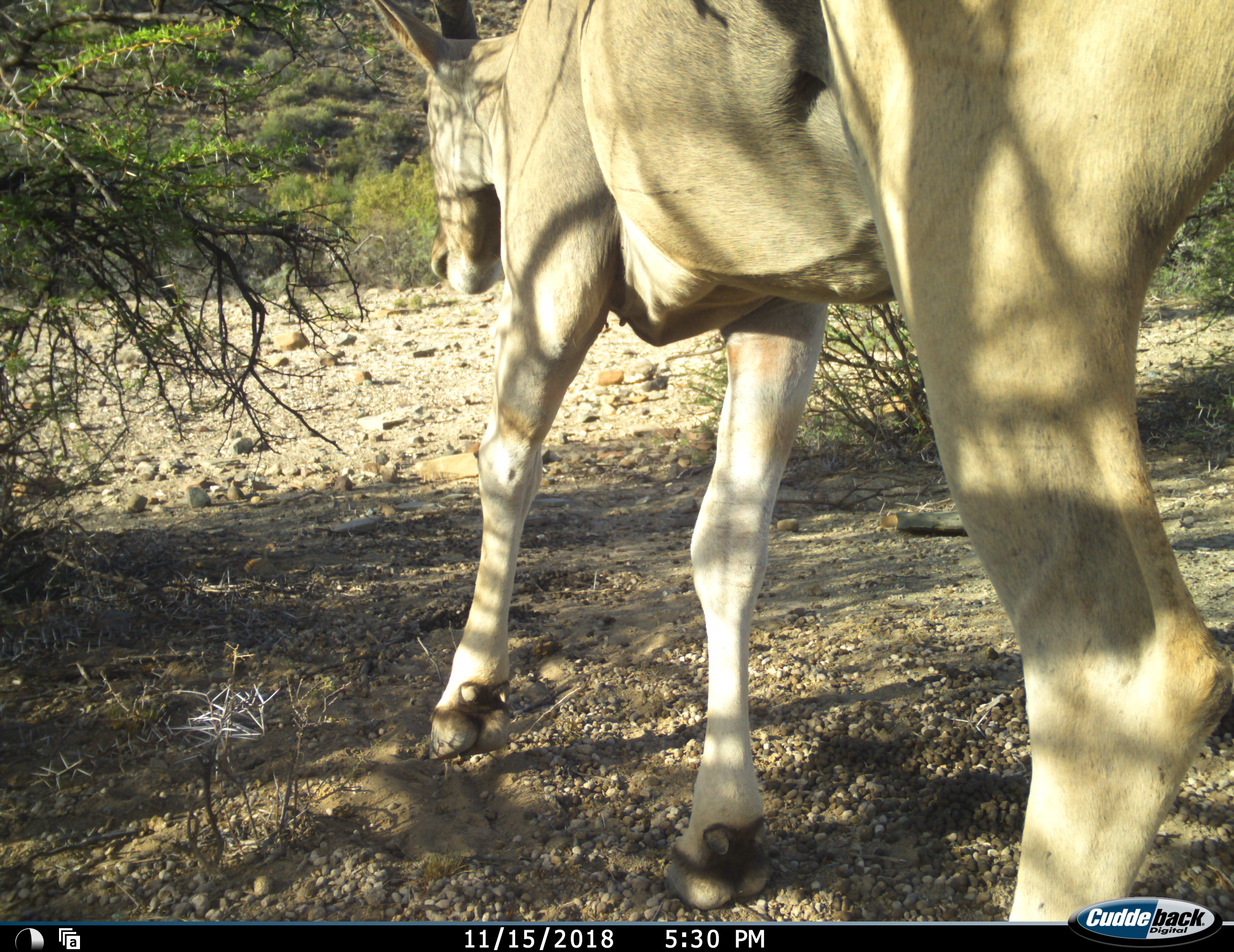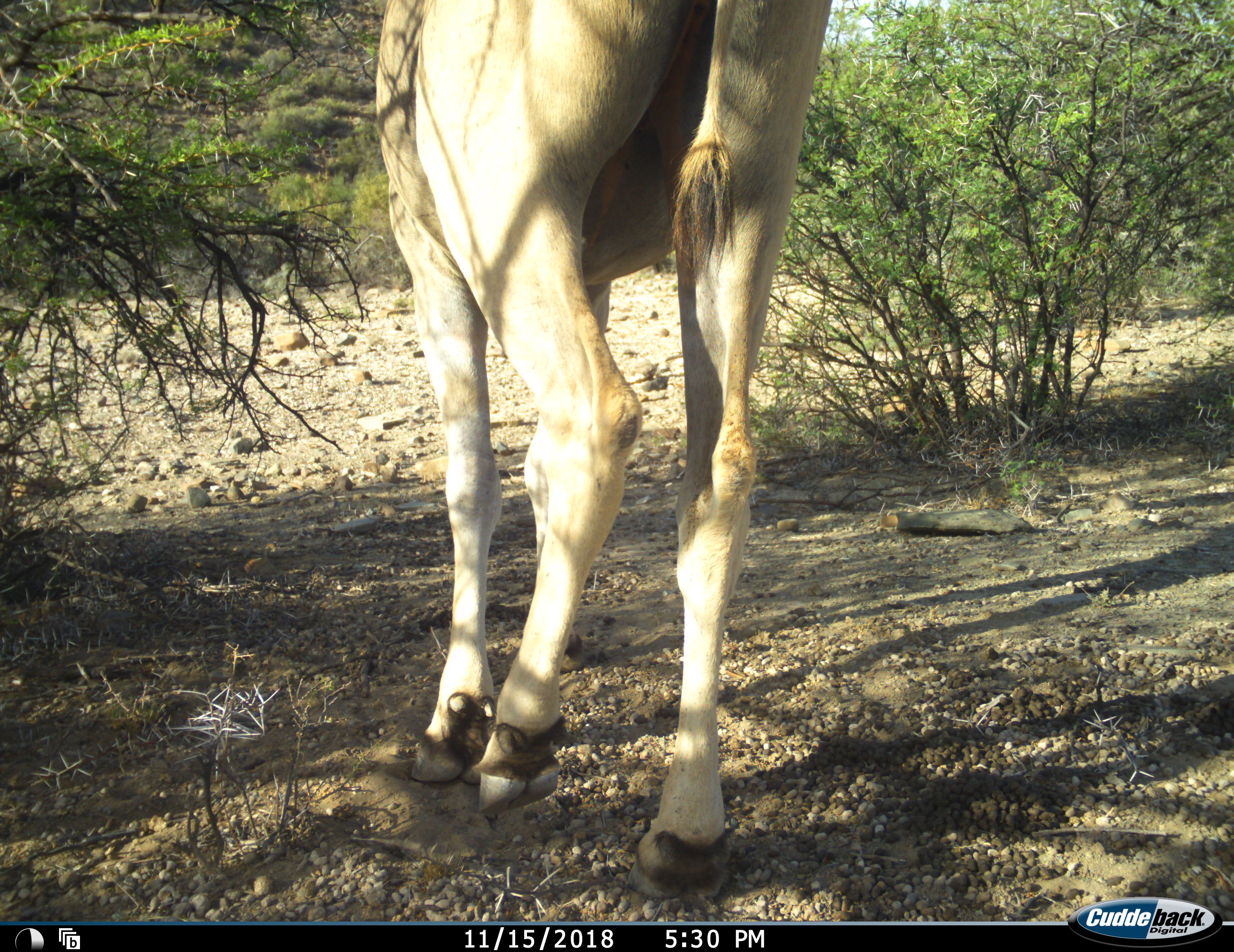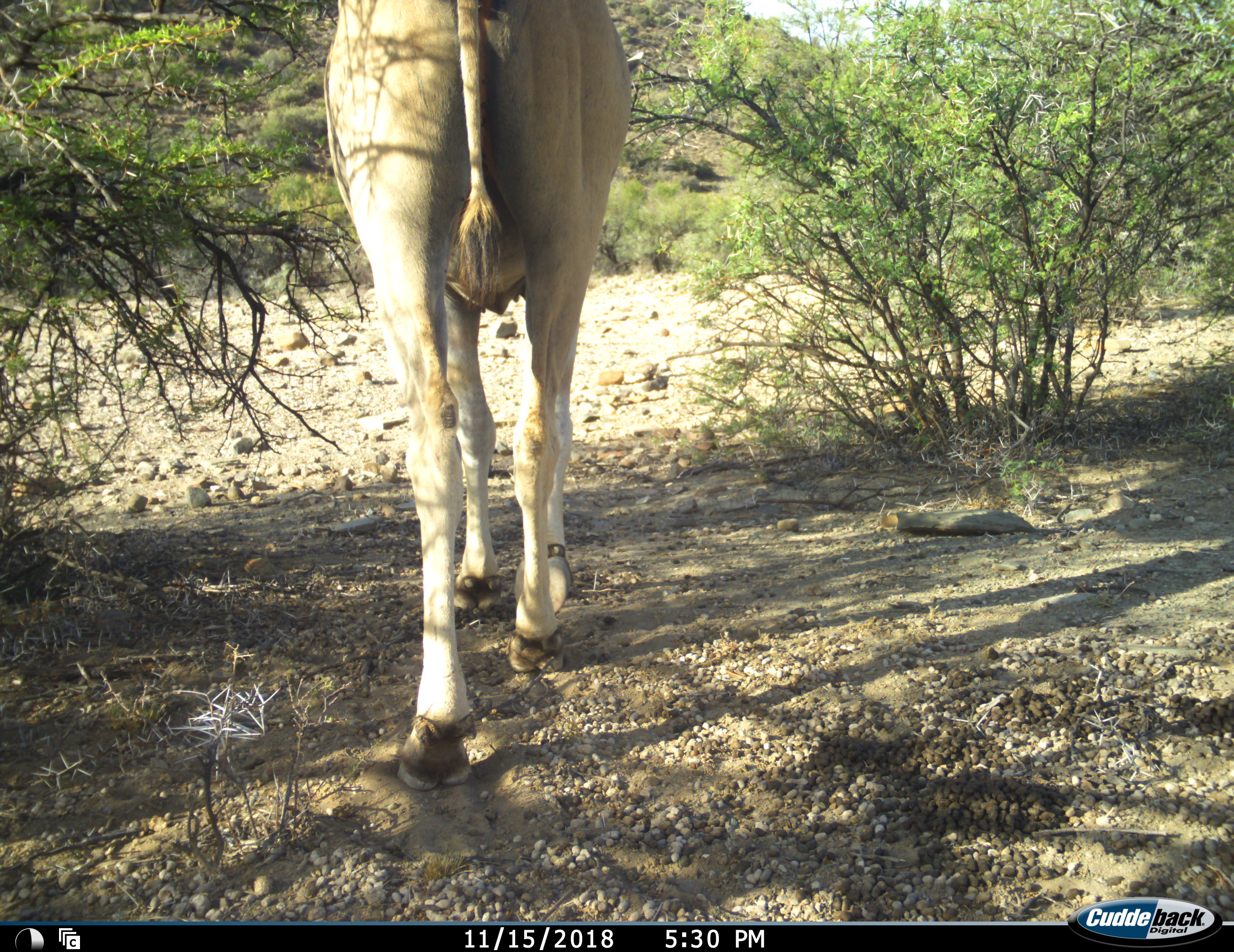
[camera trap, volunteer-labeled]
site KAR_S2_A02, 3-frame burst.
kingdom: Animalia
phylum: Chordata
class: Mammalia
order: Artiodactyla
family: Bovidae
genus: Tragelaphus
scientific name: Tragelaphus oryx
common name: eland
Eland (Tragelaphus oryx), count 1. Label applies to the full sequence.